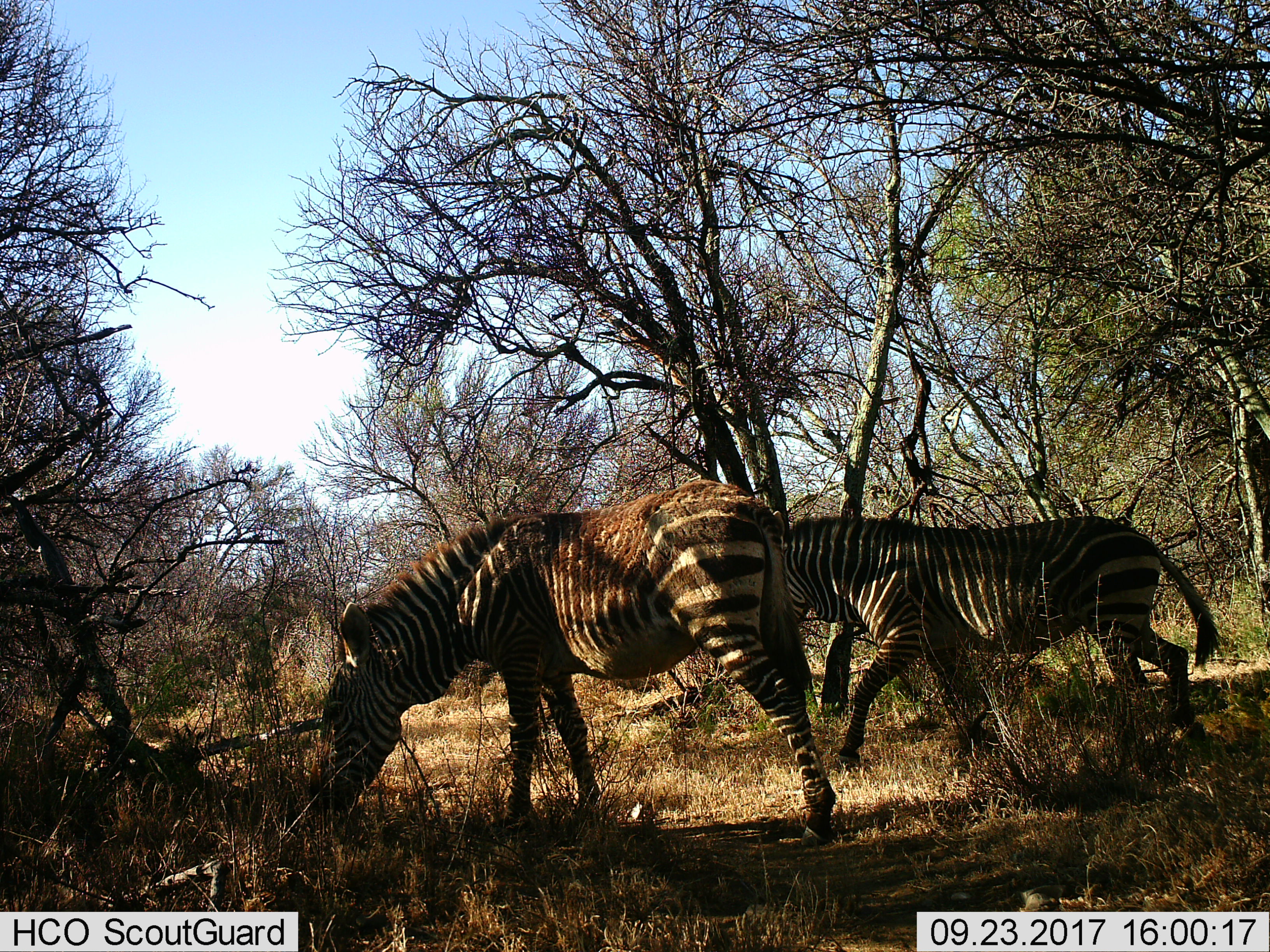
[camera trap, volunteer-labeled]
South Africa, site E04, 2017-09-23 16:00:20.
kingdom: Animalia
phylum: Chordata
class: Mammalia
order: Perissodactyla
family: Equidae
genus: Equus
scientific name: Equus zebra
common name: mountain zebra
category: zebramountain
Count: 2.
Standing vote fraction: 0%.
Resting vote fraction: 0%.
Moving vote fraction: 80%.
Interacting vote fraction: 0%.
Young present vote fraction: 0%.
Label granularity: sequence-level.